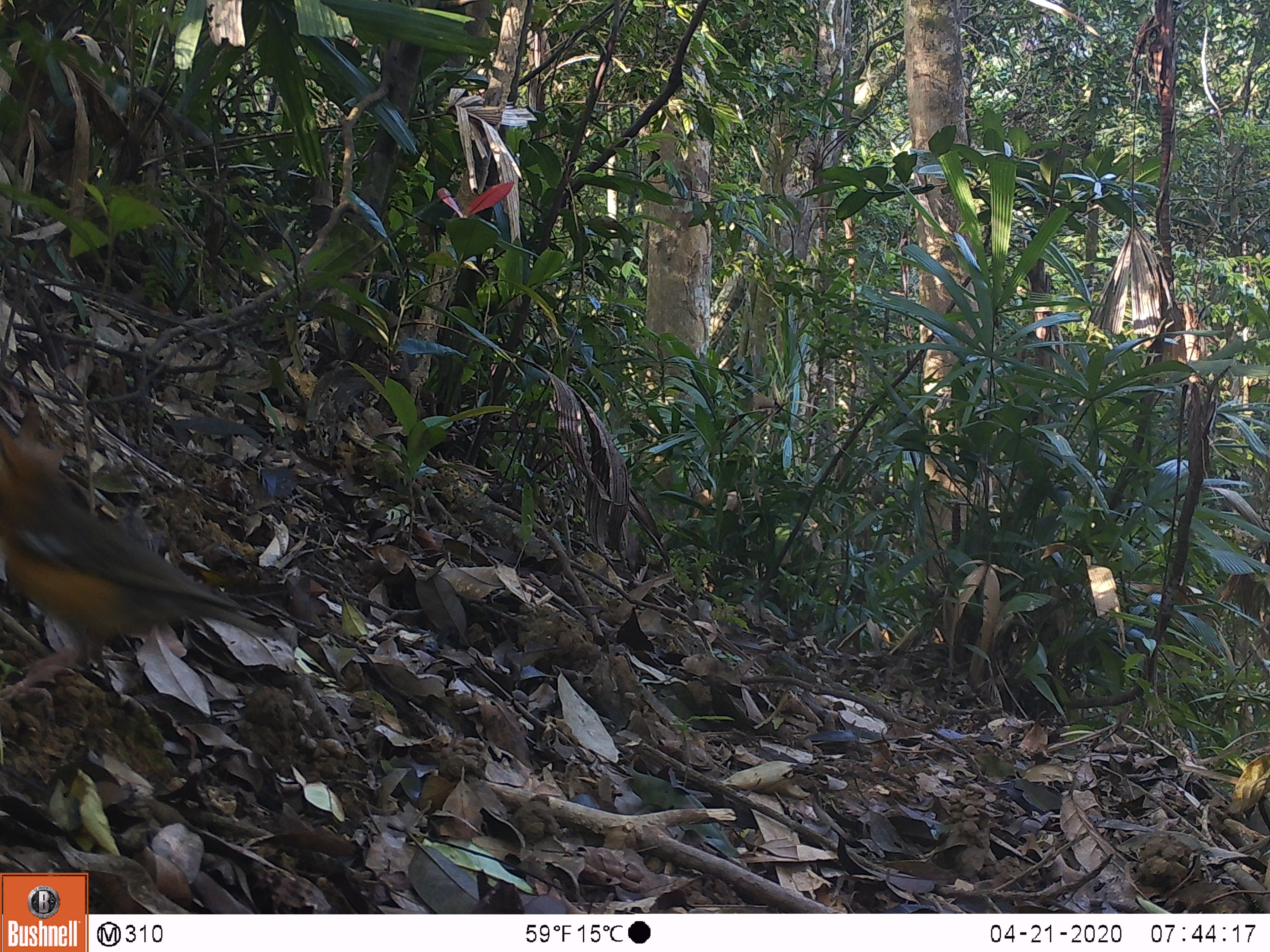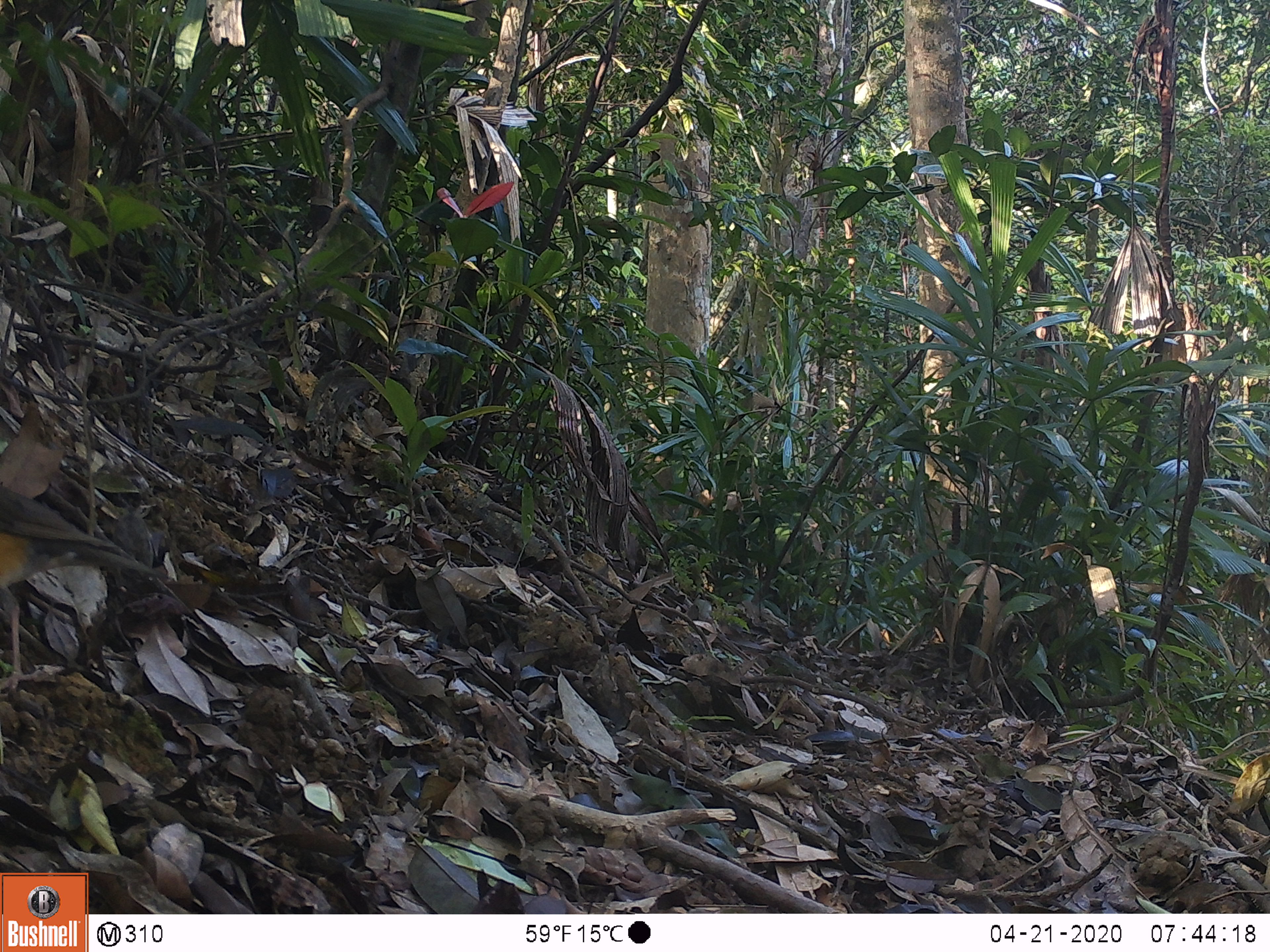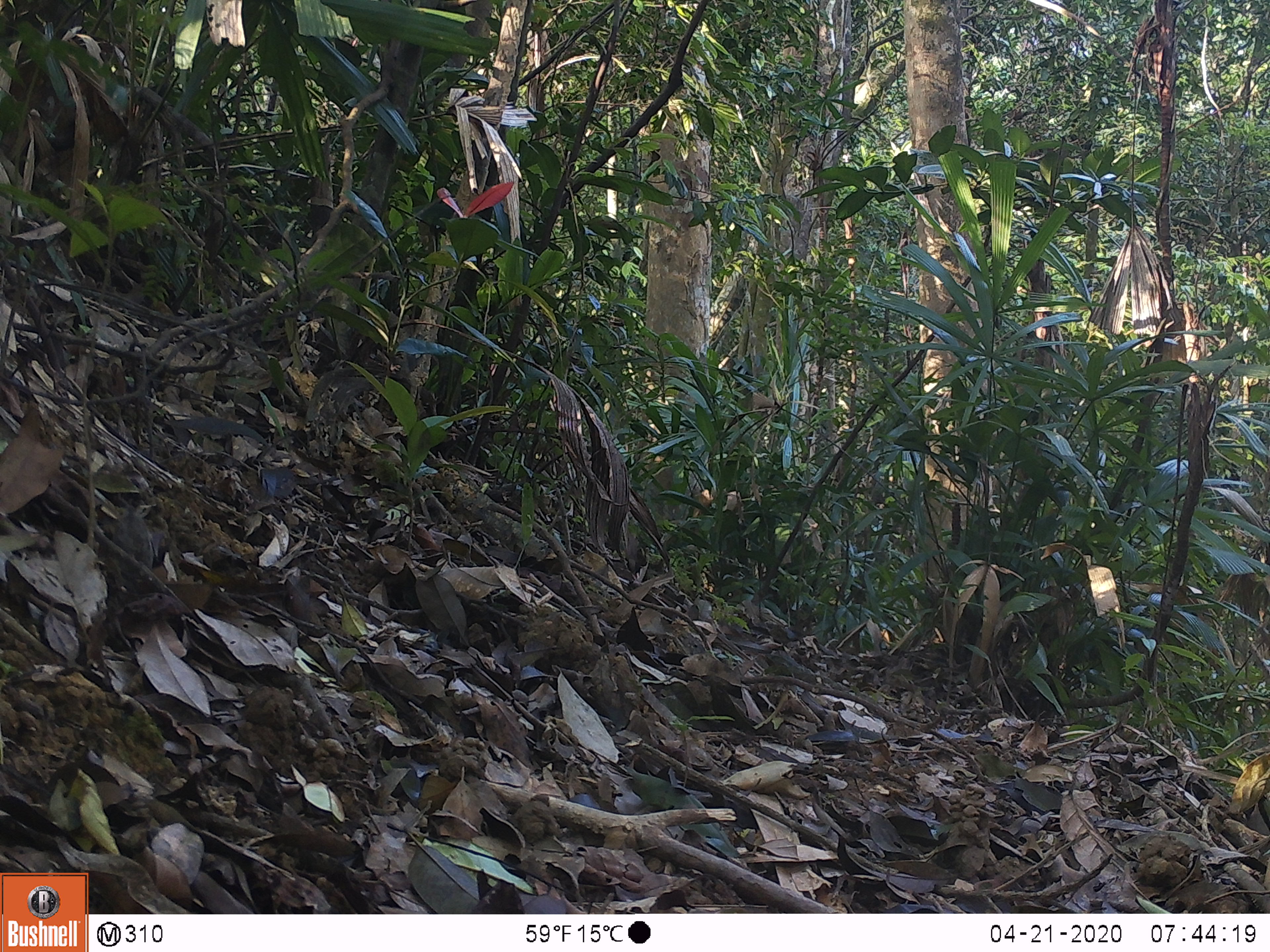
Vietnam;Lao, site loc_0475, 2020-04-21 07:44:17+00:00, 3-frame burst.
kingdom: Animalia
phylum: Chordata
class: Aves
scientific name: Aves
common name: bird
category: unidentified bird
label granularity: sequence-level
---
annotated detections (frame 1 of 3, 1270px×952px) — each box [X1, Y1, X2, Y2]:
unidentified bird: [0, 422, 284, 700]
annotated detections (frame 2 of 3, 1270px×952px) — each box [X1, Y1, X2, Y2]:
unidentified bird: [0, 485, 170, 690]